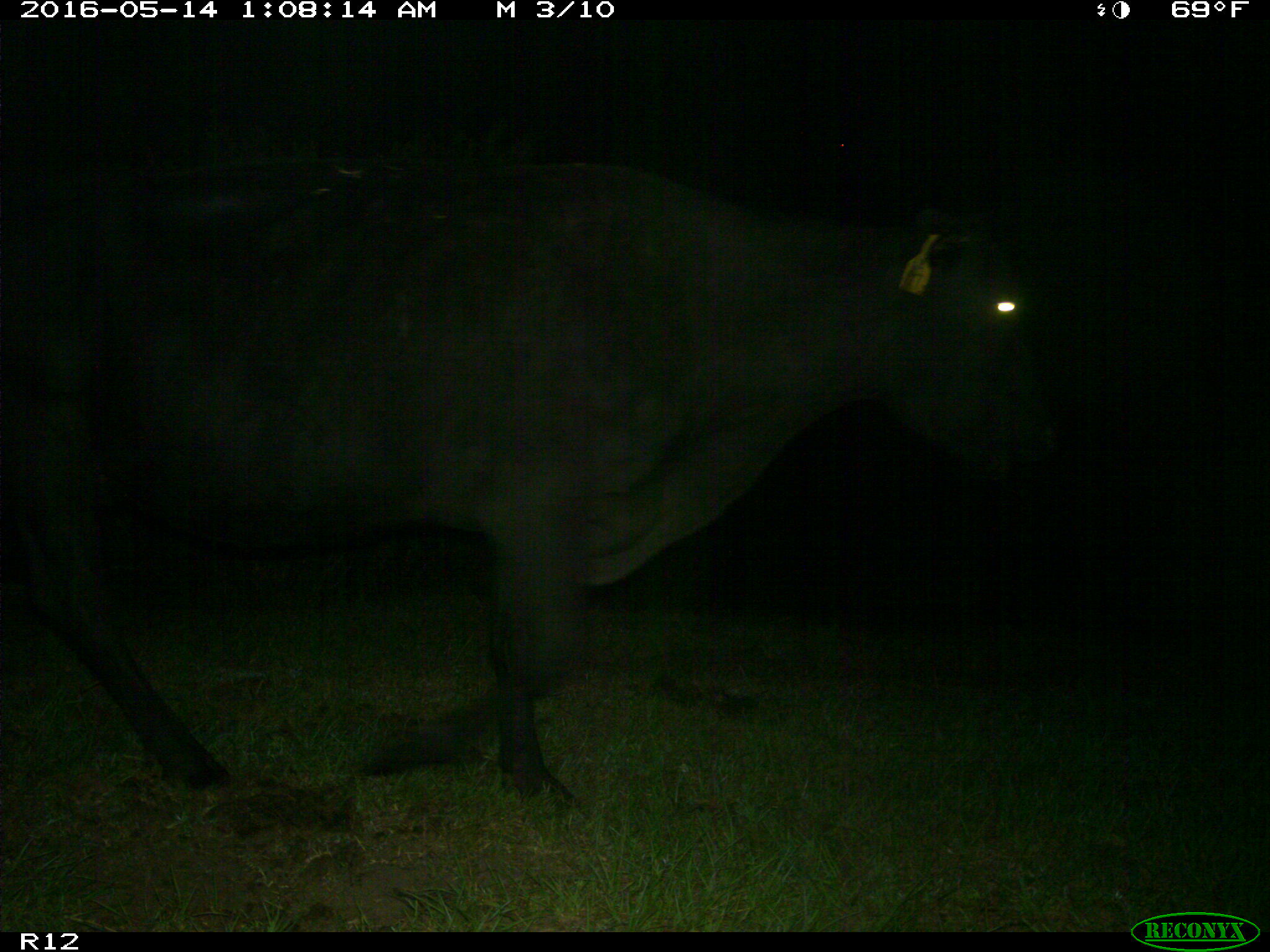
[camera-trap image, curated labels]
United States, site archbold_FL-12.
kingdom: Animalia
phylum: Chordata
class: Mammalia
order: Artiodactyla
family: Bovidae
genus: Bos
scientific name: Bos taurus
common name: domestic cow